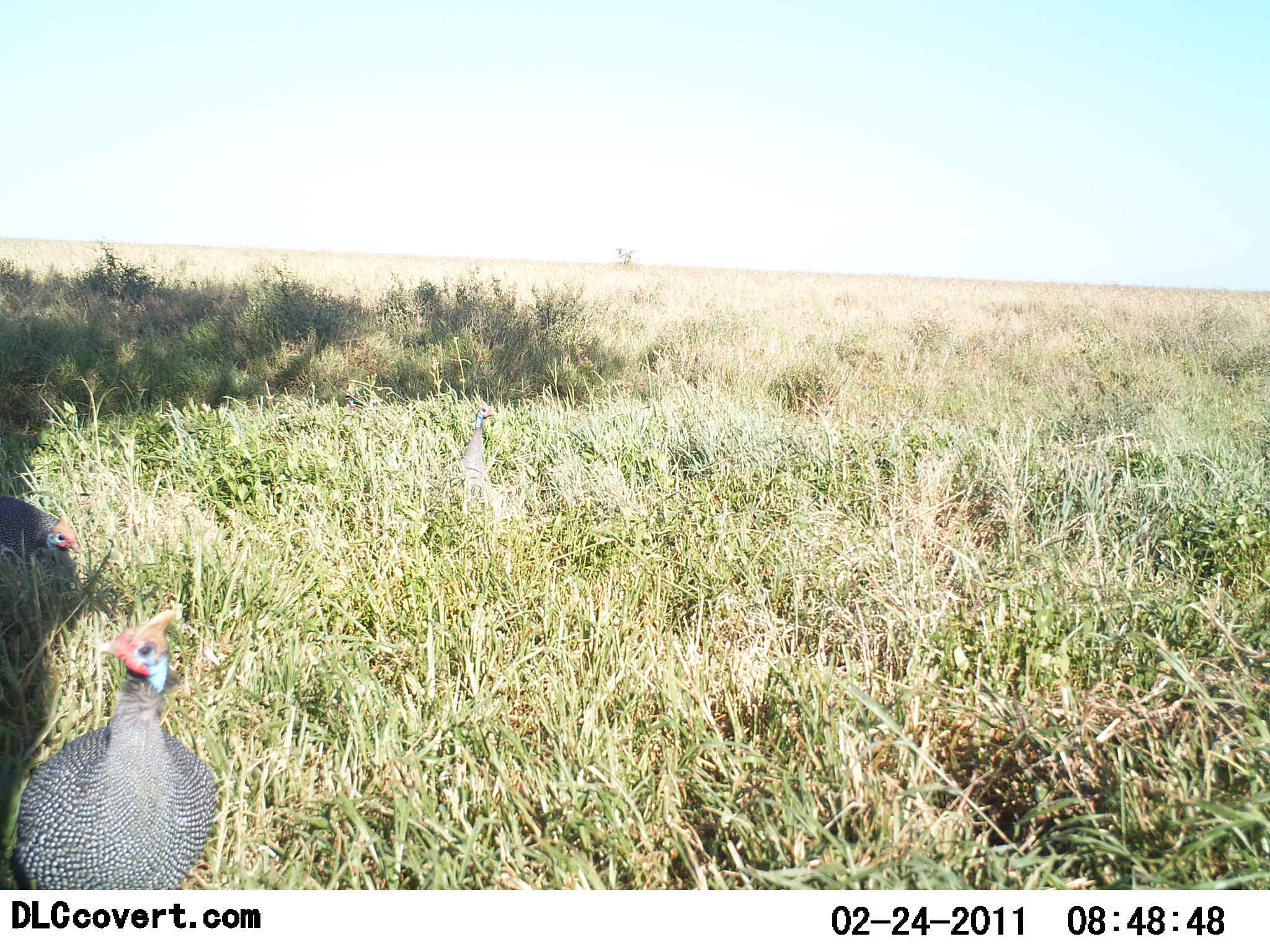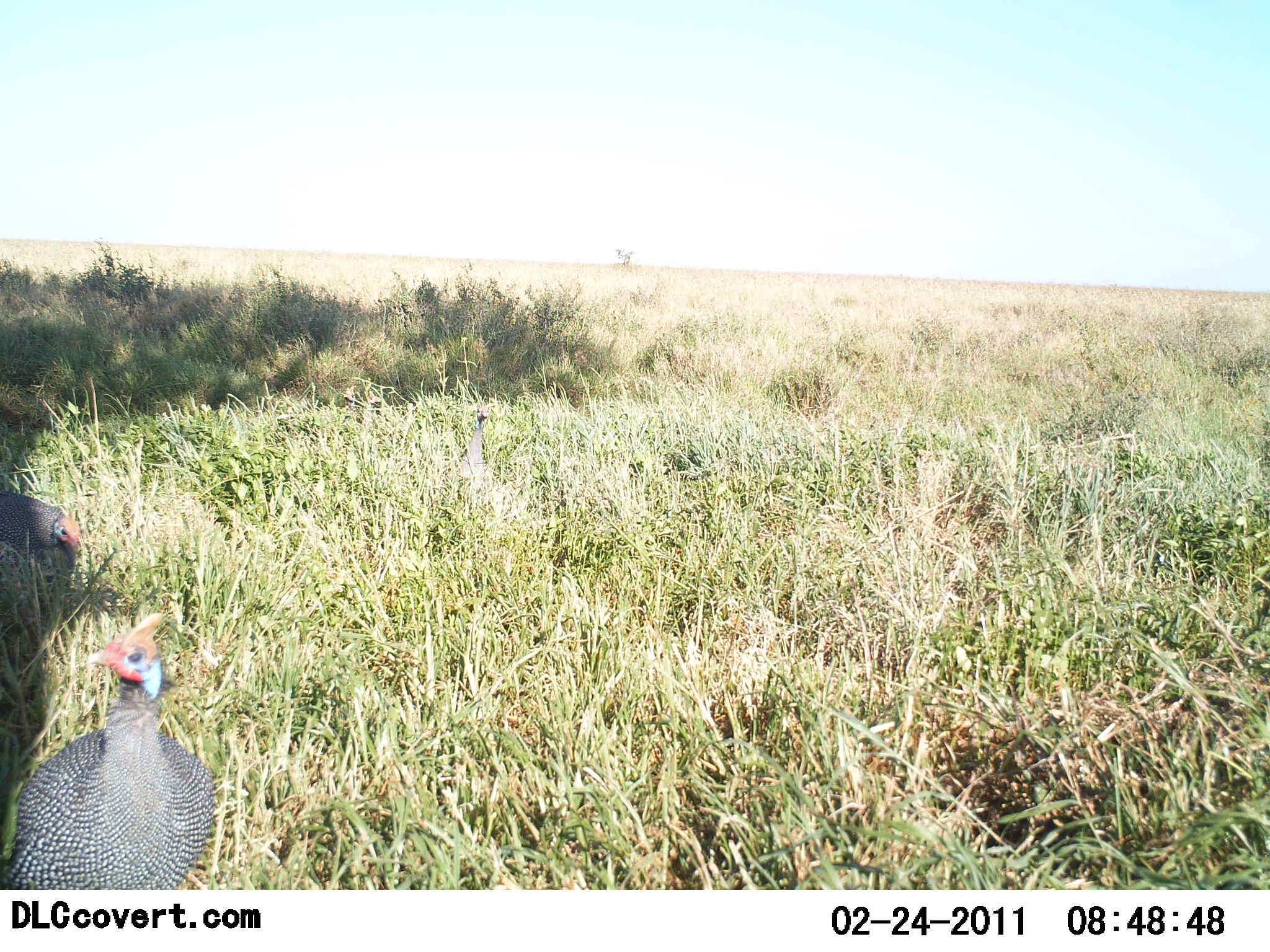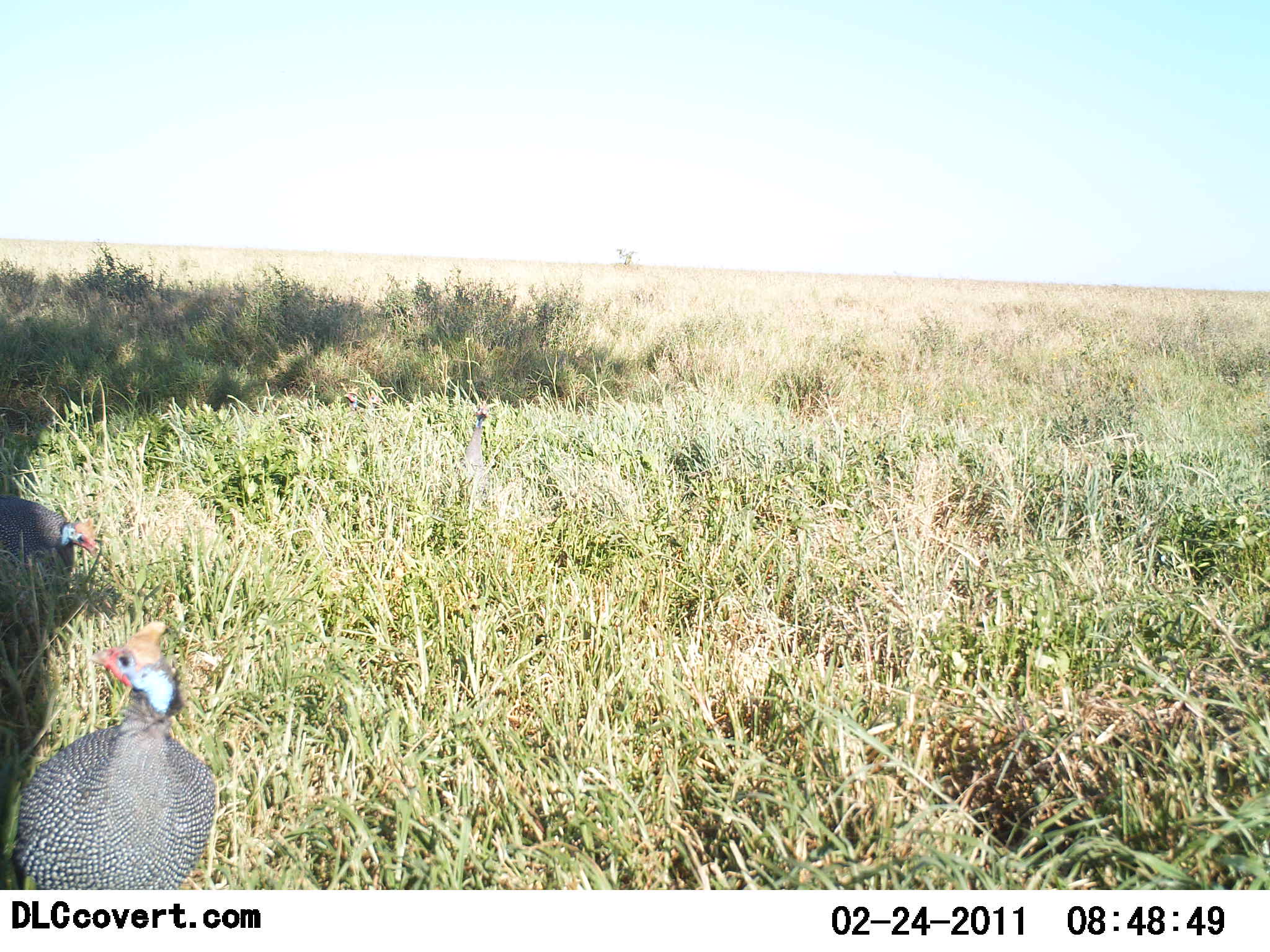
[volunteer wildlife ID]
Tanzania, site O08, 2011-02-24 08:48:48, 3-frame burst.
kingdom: Animalia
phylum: Chordata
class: Aves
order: Galliformes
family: Numididae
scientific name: Numididae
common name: guinea fowl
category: guineafowl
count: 2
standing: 83%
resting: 8%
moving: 17%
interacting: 0%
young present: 0%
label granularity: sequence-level